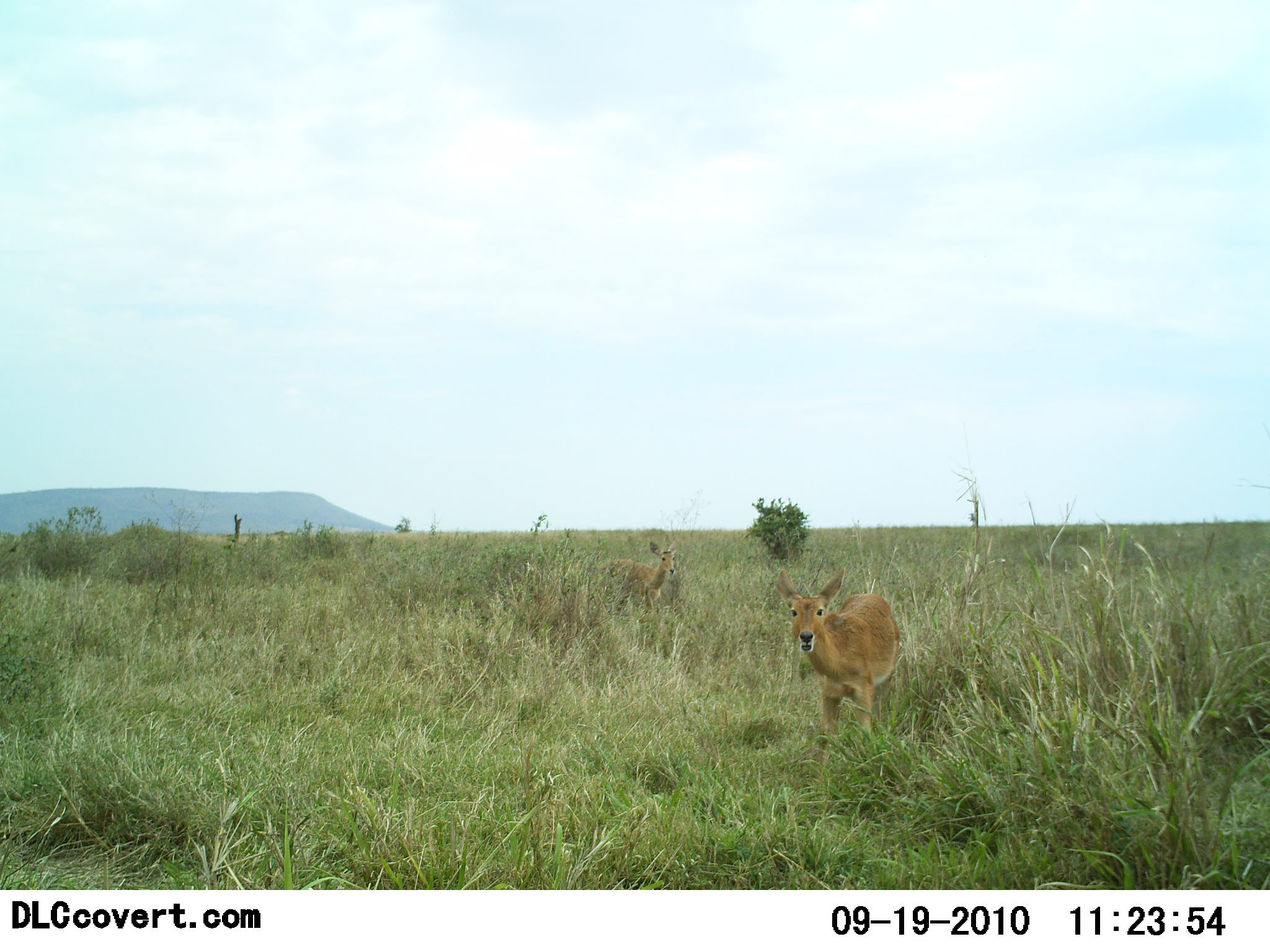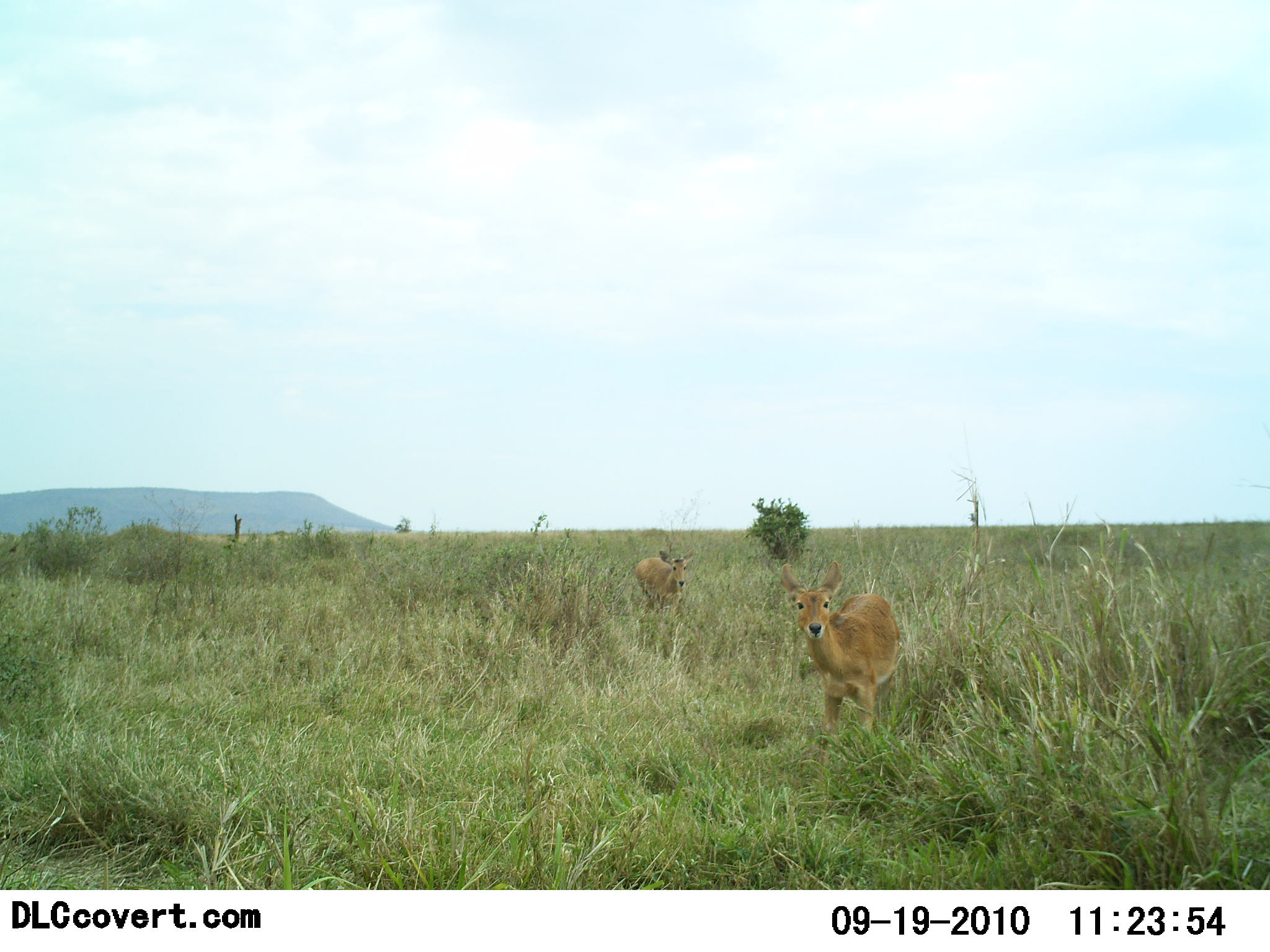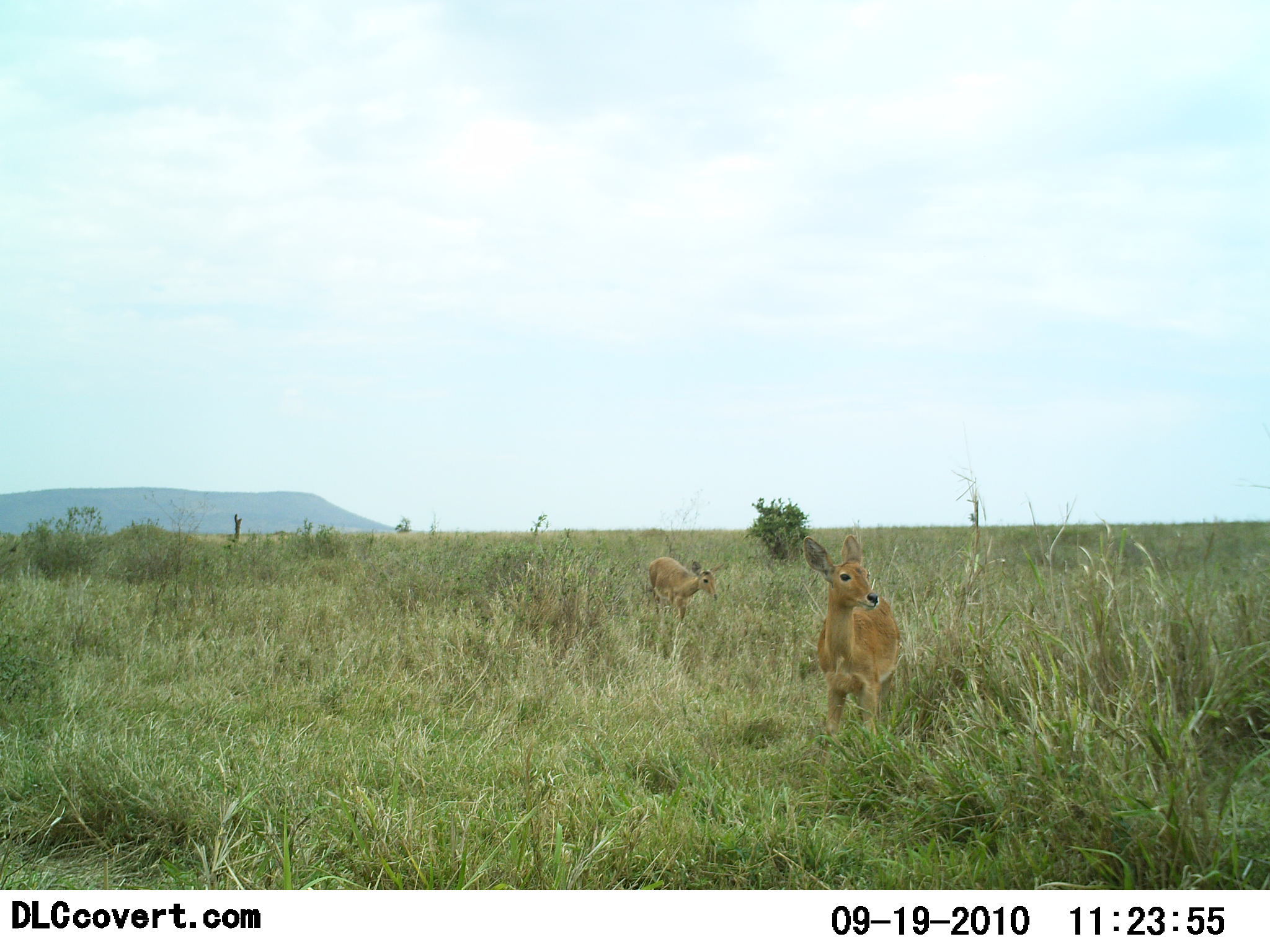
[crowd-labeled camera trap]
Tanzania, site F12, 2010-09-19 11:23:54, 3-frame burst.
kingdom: Animalia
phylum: Chordata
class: Mammalia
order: Artiodactyla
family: Bovidae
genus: Redunca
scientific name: Redunca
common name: reedbuck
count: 2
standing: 67%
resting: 0%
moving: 50%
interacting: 0%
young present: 8%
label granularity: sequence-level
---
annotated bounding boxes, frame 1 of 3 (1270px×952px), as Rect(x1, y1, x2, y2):
animal: Rect(773, 567, 901, 791); Rect(591, 539, 680, 620)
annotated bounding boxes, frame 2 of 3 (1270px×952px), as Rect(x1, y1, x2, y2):
animal: Rect(779, 562, 901, 786); Rect(634, 549, 695, 621)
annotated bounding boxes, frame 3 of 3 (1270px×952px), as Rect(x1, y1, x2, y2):
animal: Rect(802, 534, 901, 787); Rect(647, 556, 726, 631)